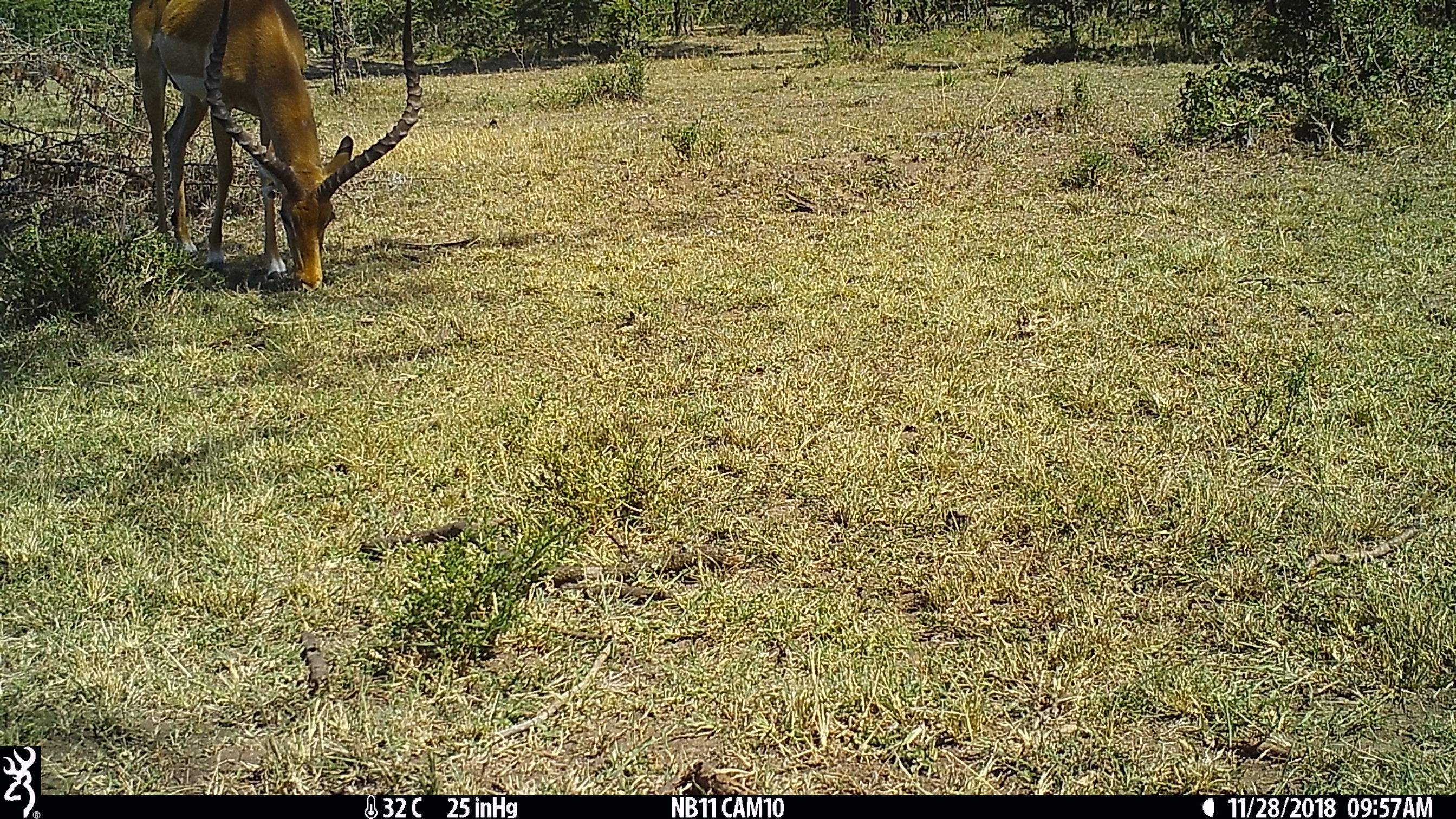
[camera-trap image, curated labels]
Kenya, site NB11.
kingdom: Animalia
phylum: Chordata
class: Mammalia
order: Artiodactyla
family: Bovidae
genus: Aepyceros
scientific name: Aepyceros melampus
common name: impala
Impala (Aepyceros melampus).